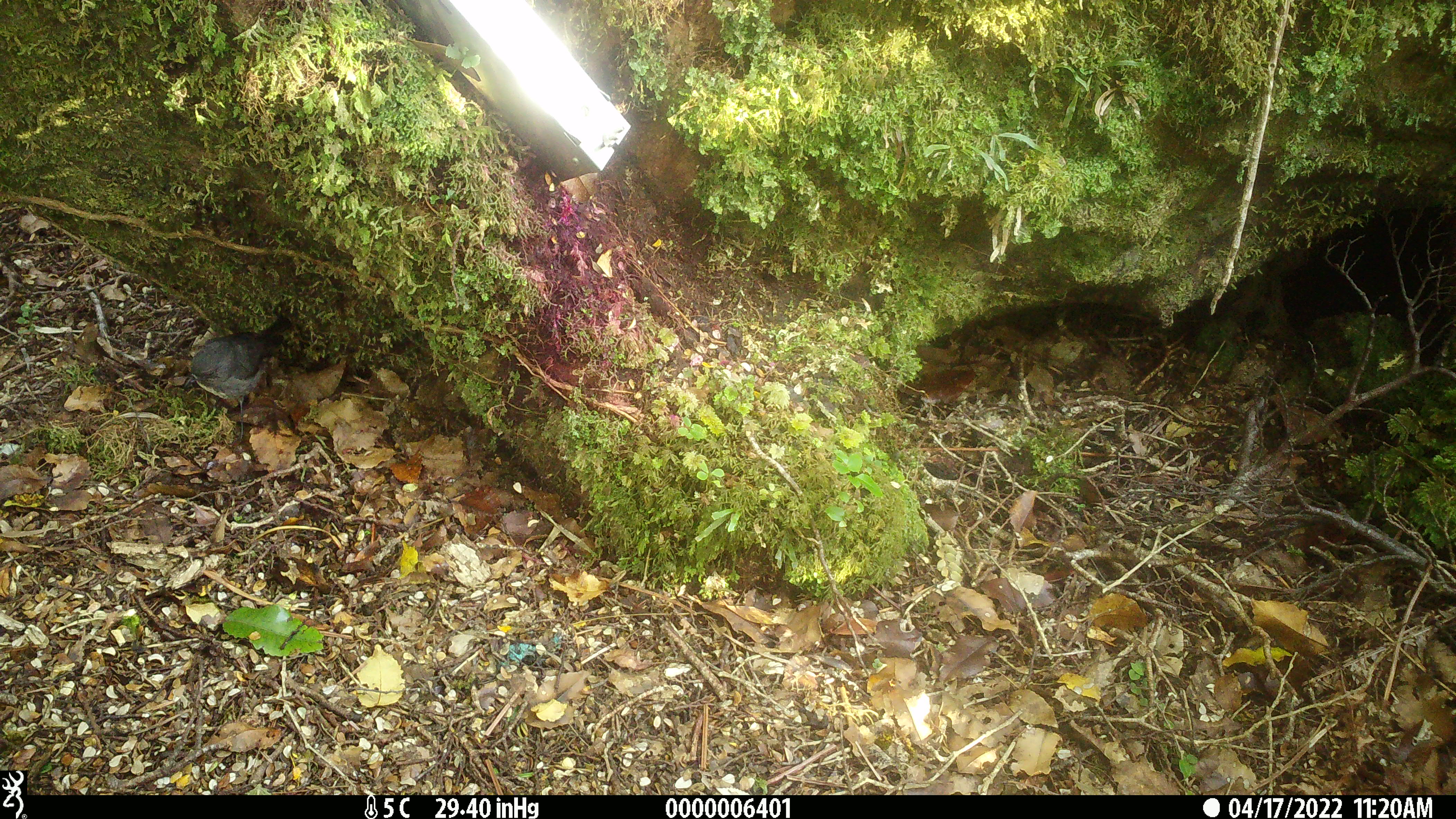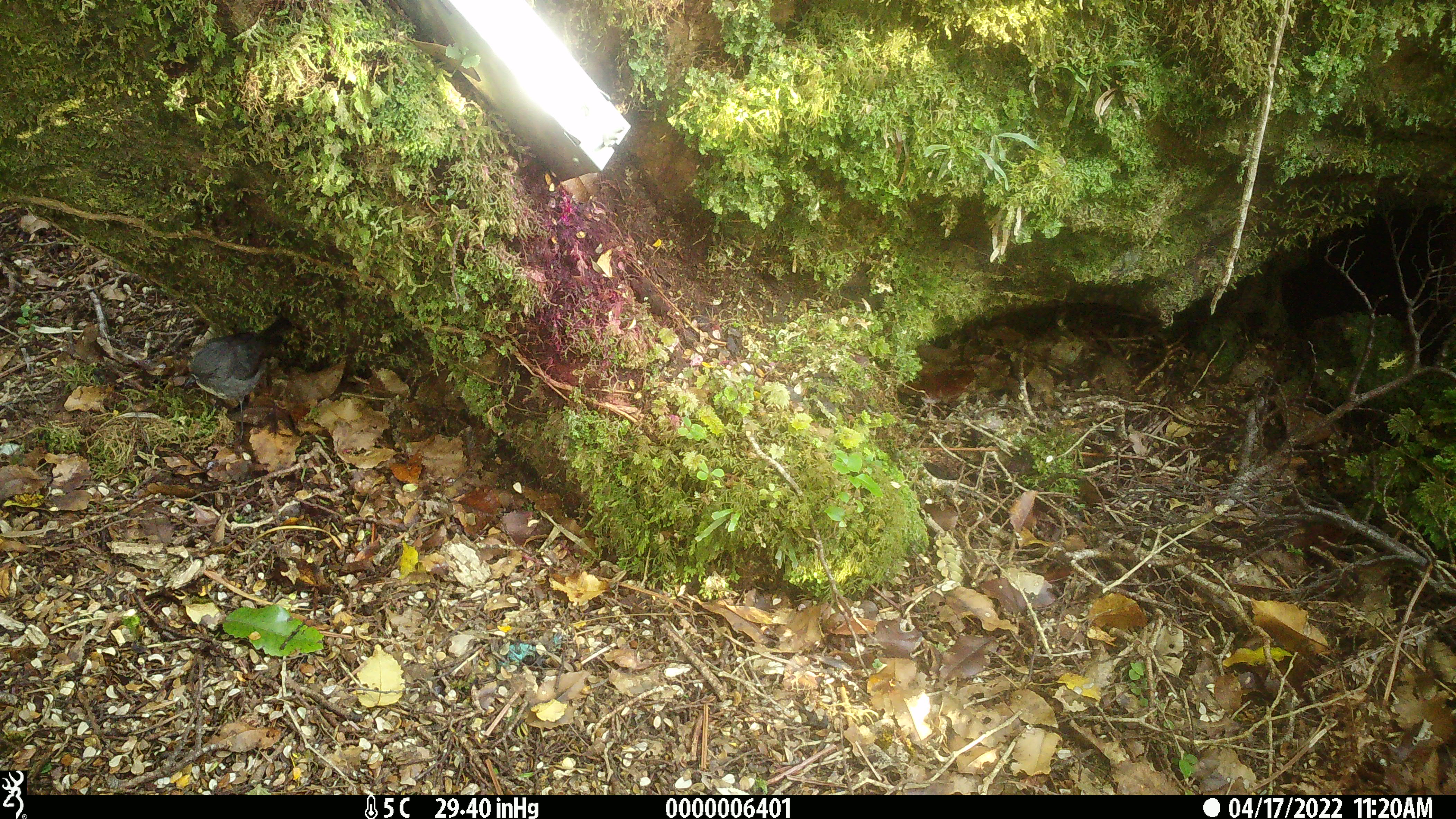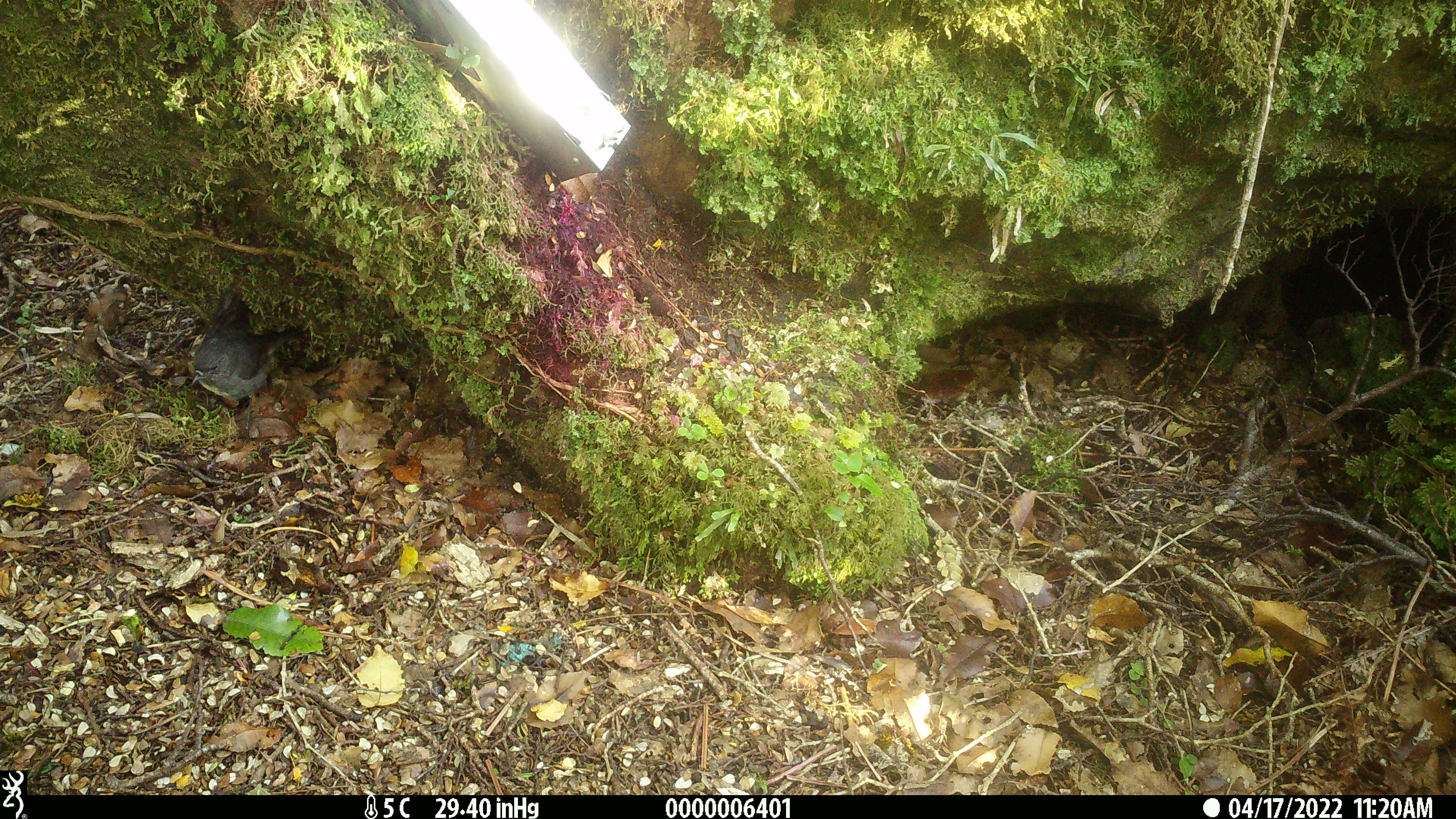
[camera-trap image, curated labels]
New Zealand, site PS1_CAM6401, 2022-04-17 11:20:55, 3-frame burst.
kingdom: Animalia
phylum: Chordata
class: Aves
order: Passeriformes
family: Petroicidae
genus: Petroica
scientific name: Petroica australis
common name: new zealand robin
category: robin